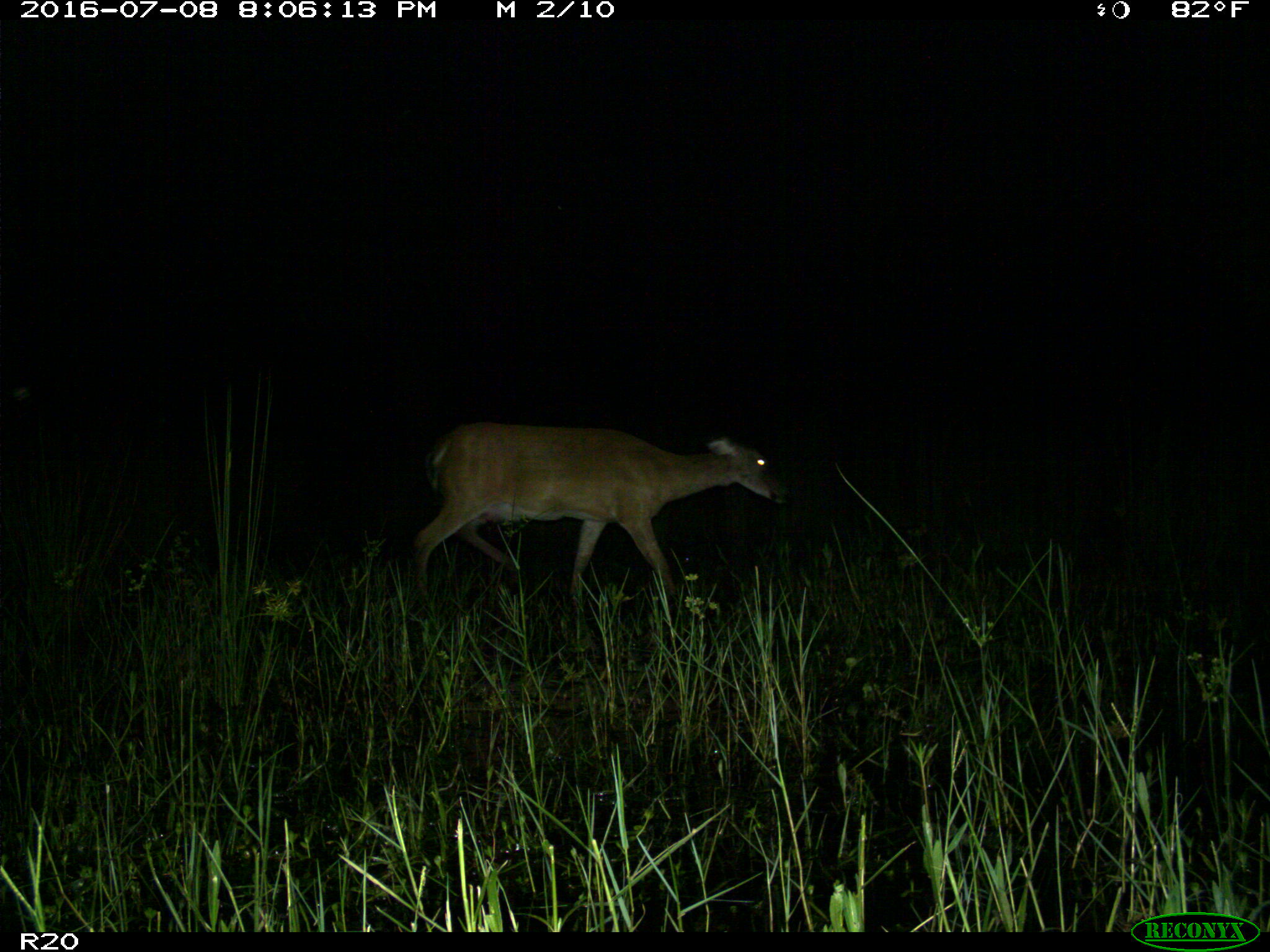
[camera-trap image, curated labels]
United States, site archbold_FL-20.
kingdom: Animalia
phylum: Chordata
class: Mammalia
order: Artiodactyla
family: Cervidae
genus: Odocoileus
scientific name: Odocoileus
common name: deer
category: unidentified deer